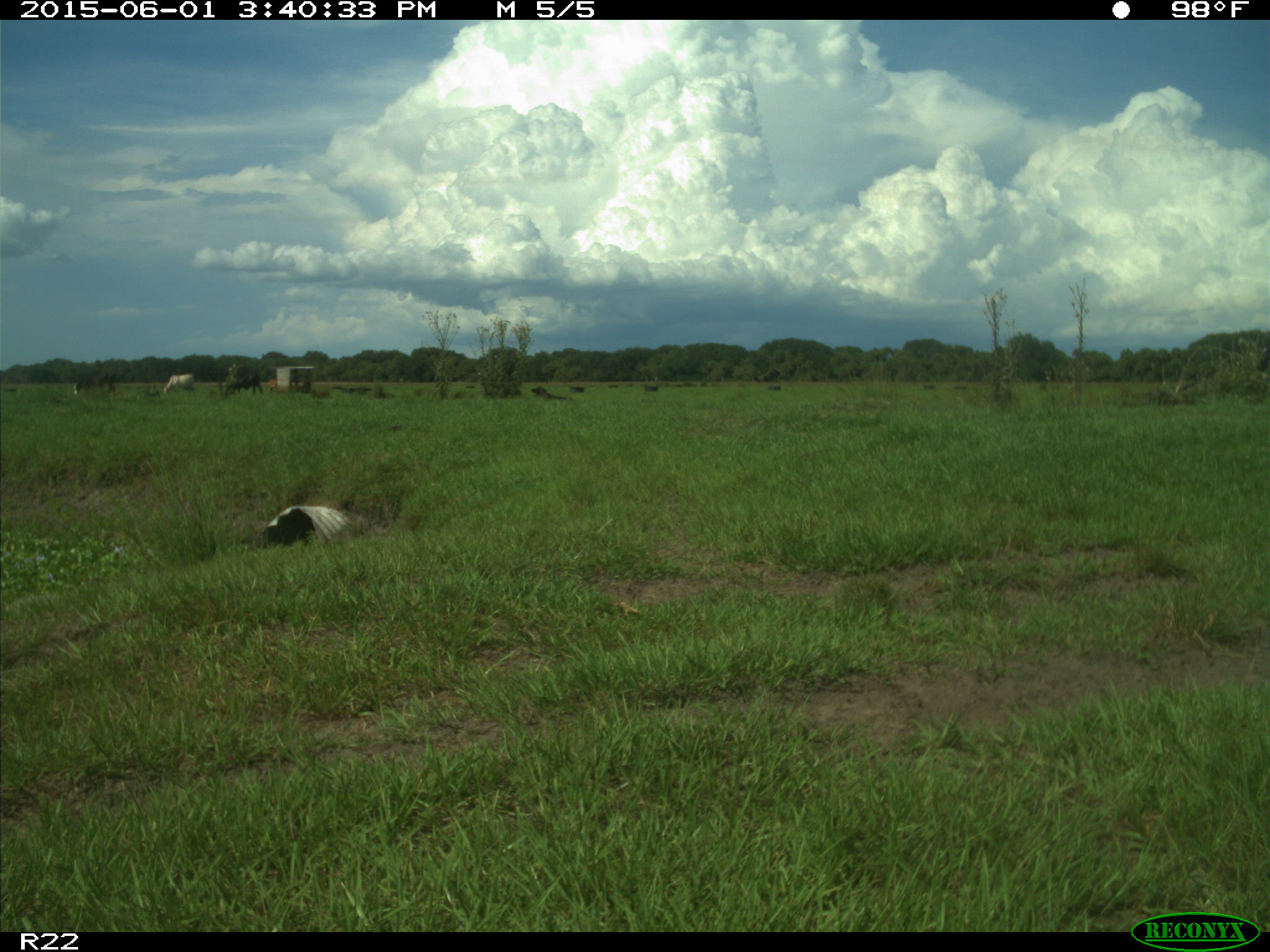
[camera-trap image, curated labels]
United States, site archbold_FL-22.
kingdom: Animalia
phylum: Chordata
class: Mammalia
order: Artiodactyla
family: Bovidae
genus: Bos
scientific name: Bos taurus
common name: domestic cow